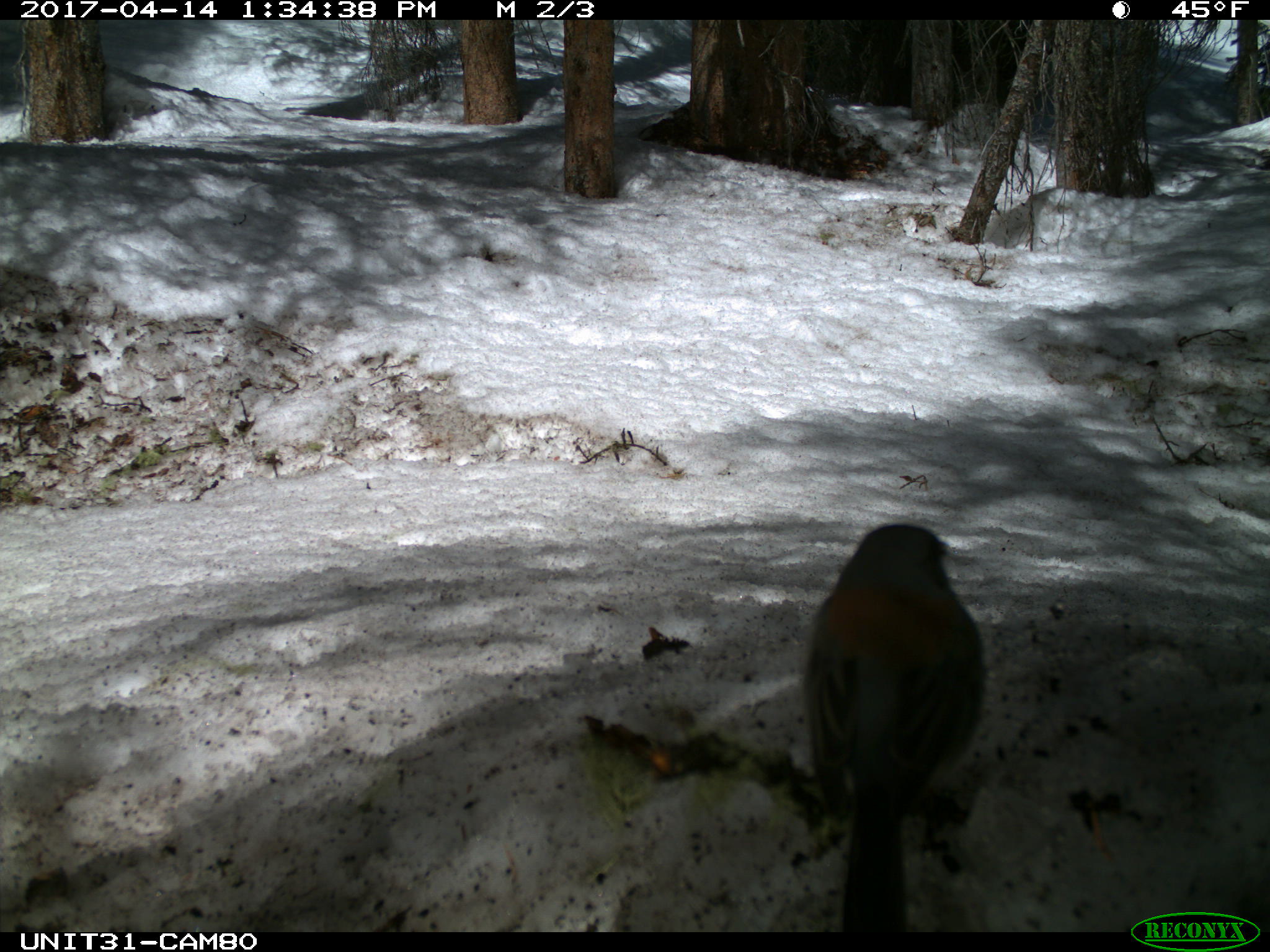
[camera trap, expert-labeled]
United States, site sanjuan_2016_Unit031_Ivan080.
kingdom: Animalia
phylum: Chordata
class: Aves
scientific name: Aves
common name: birds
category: unidentified bird